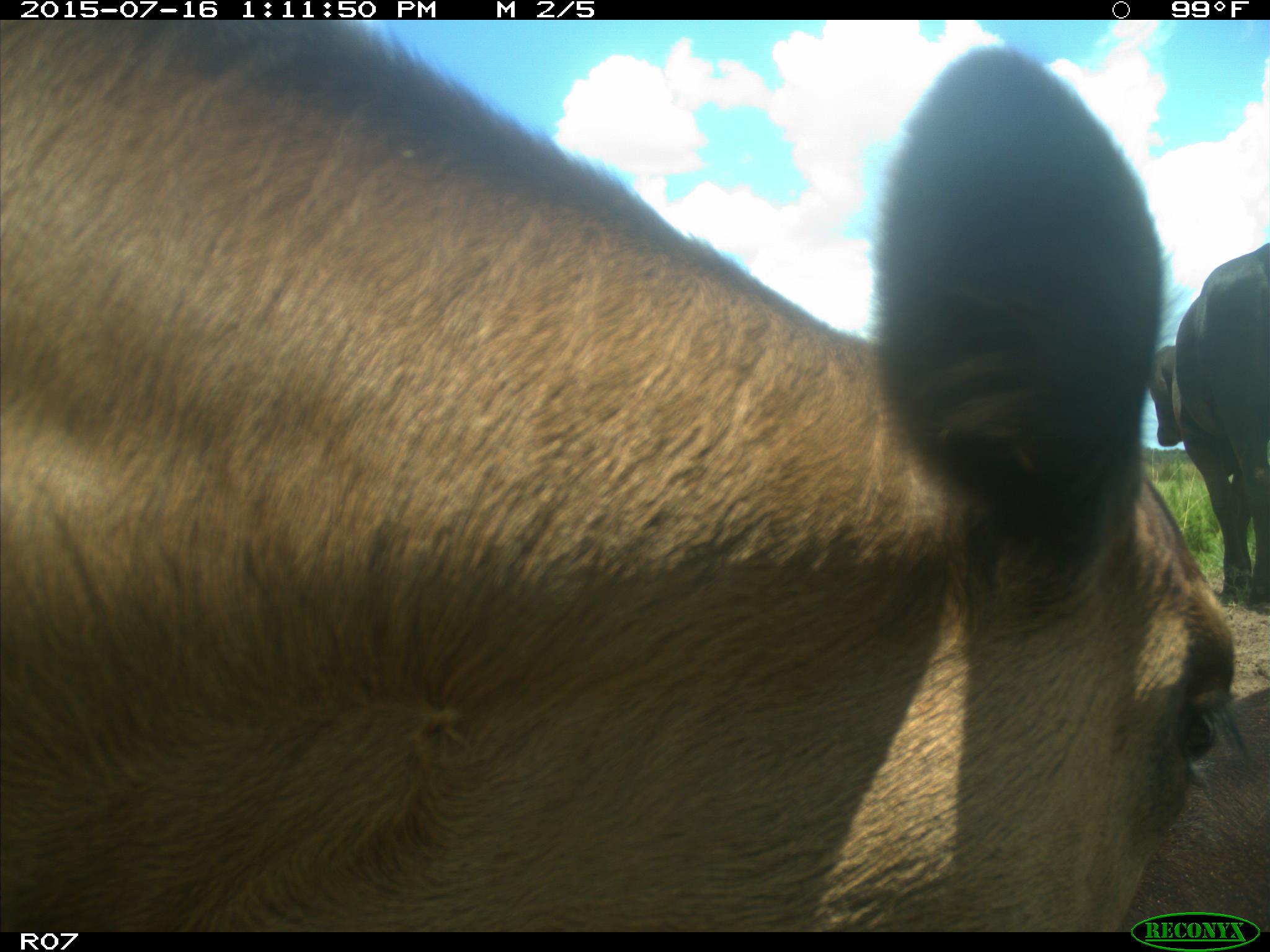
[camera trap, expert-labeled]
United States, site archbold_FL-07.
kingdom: Animalia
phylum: Chordata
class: Mammalia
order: Artiodactyla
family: Bovidae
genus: Bos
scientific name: Bos taurus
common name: domestic cow